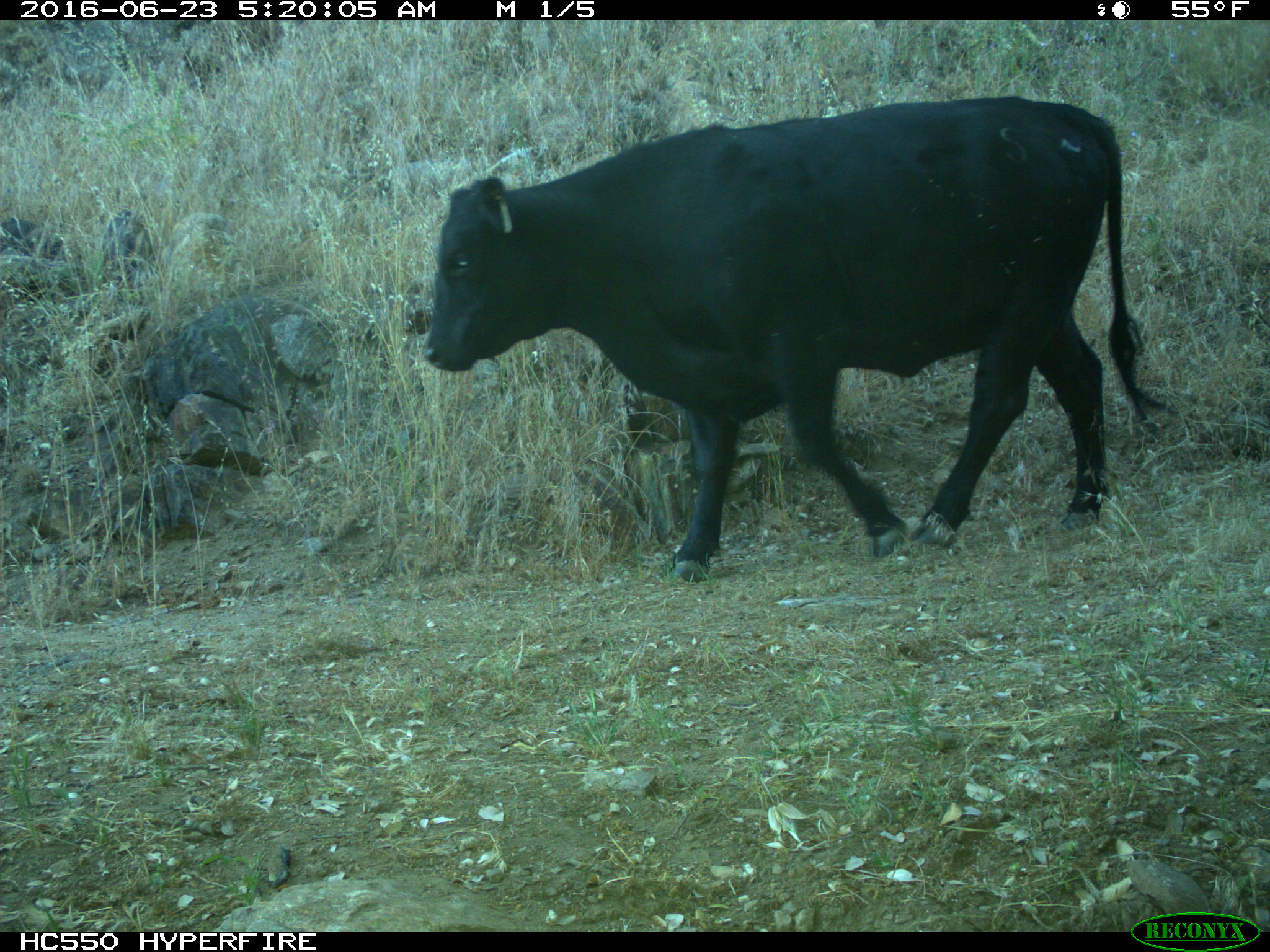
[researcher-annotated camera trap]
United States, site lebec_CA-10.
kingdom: Animalia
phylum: Chordata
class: Mammalia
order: Artiodactyla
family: Bovidae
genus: Bos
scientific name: Bos taurus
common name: domestic cow